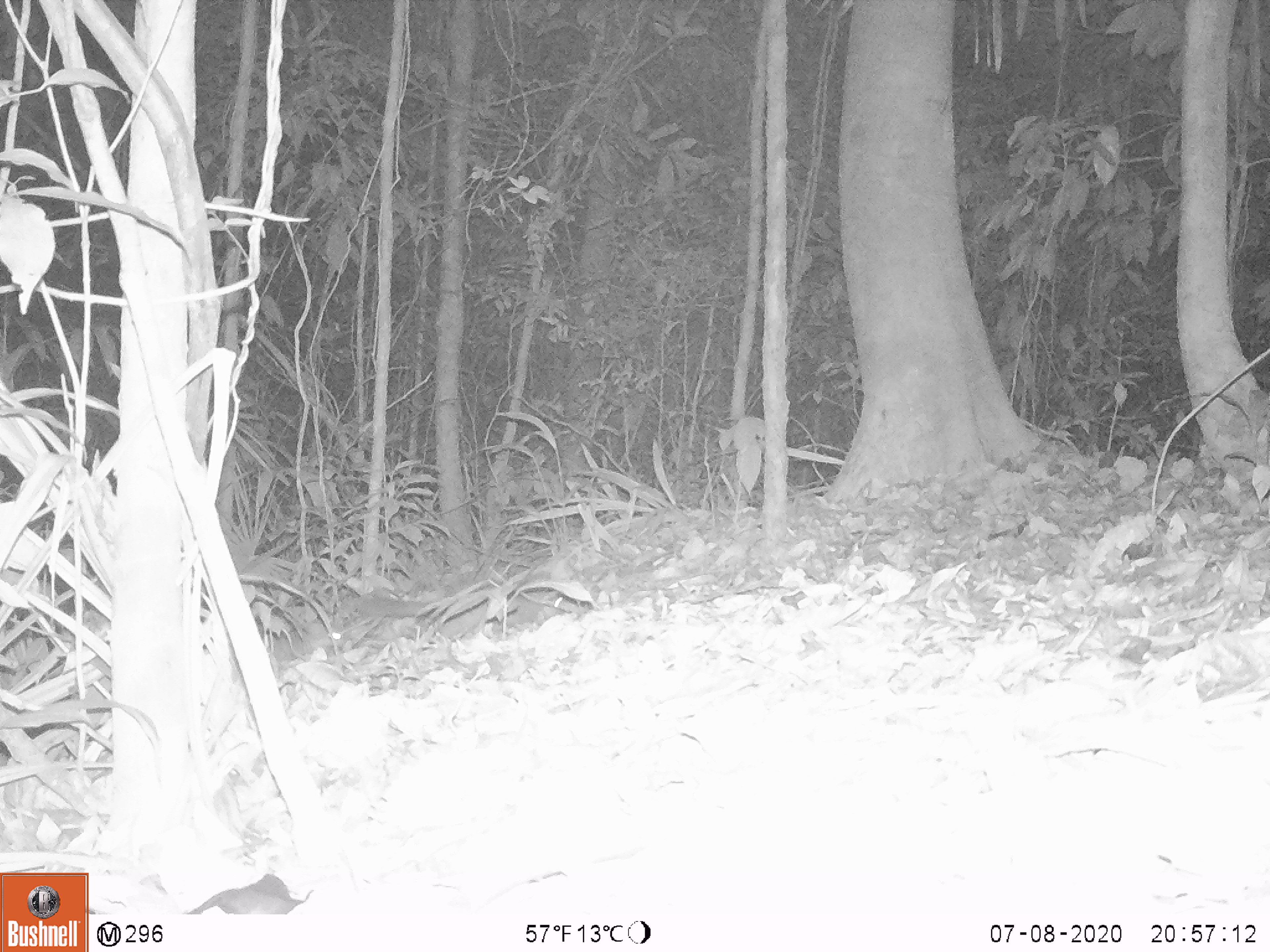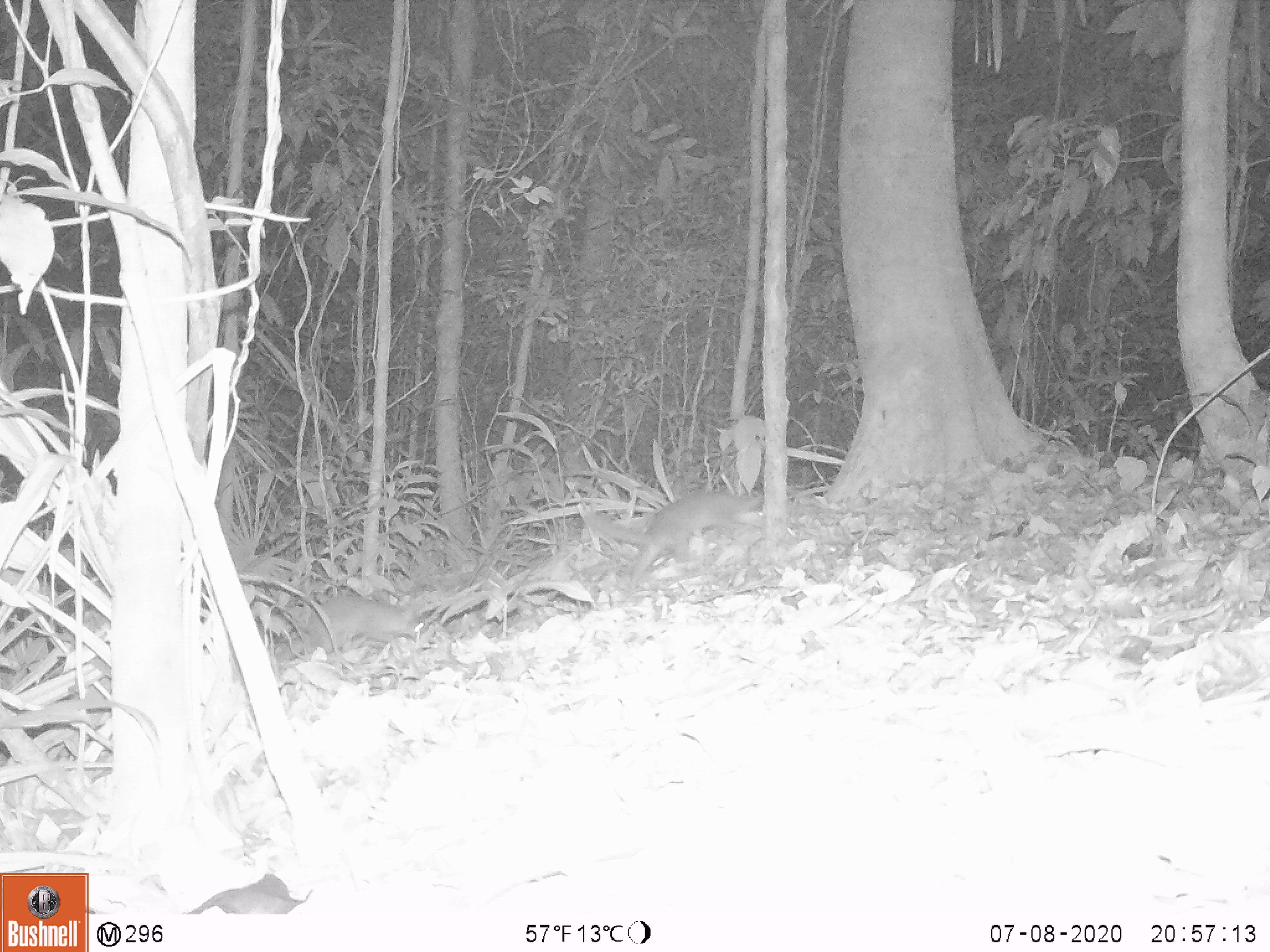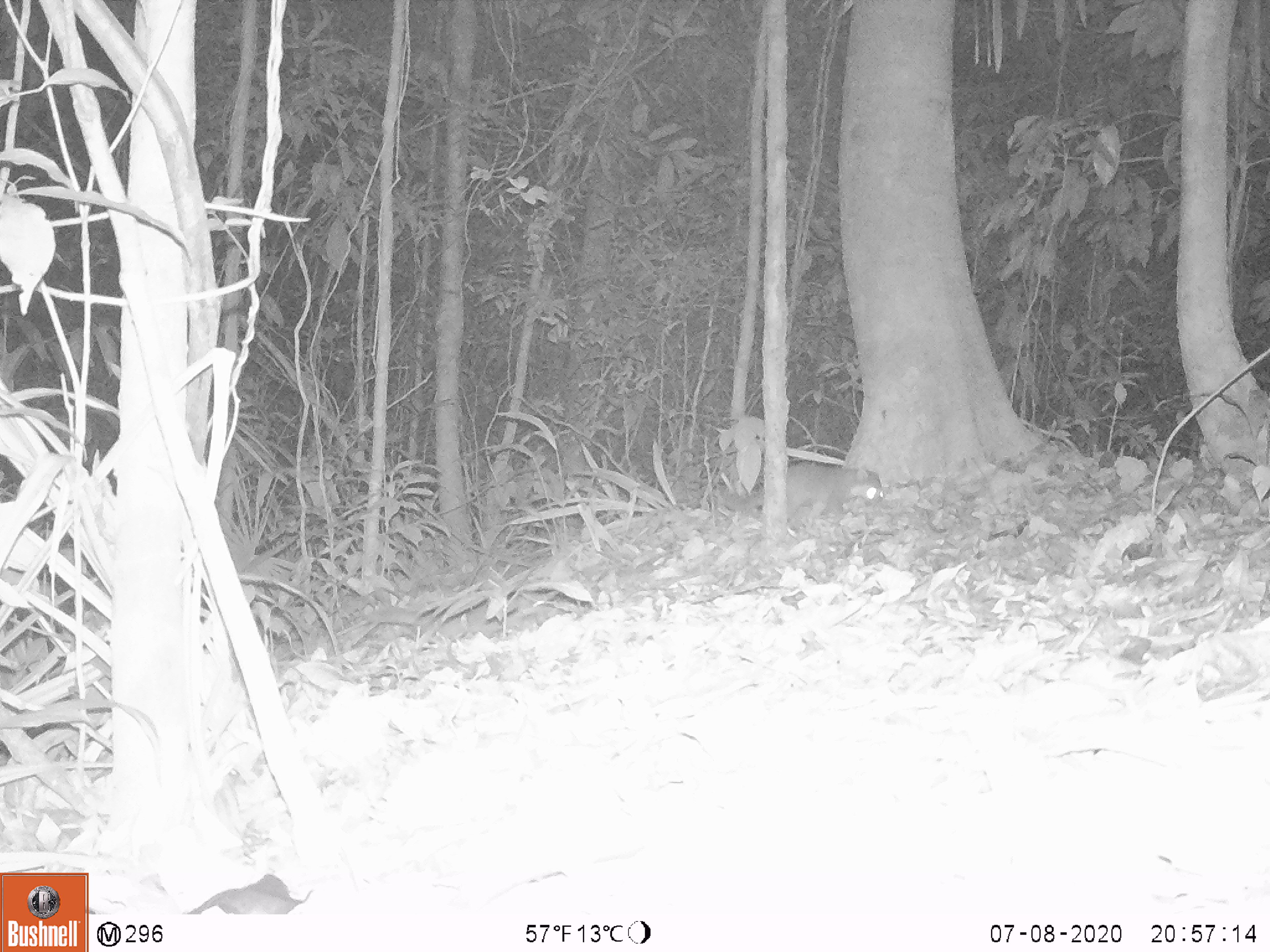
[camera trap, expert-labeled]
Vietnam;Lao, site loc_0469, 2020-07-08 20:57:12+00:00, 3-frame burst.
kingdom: Animalia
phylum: Chordata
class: Mammalia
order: Carnivora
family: Mustelidae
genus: Melogale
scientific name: Melogale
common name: ferret badger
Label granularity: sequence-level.